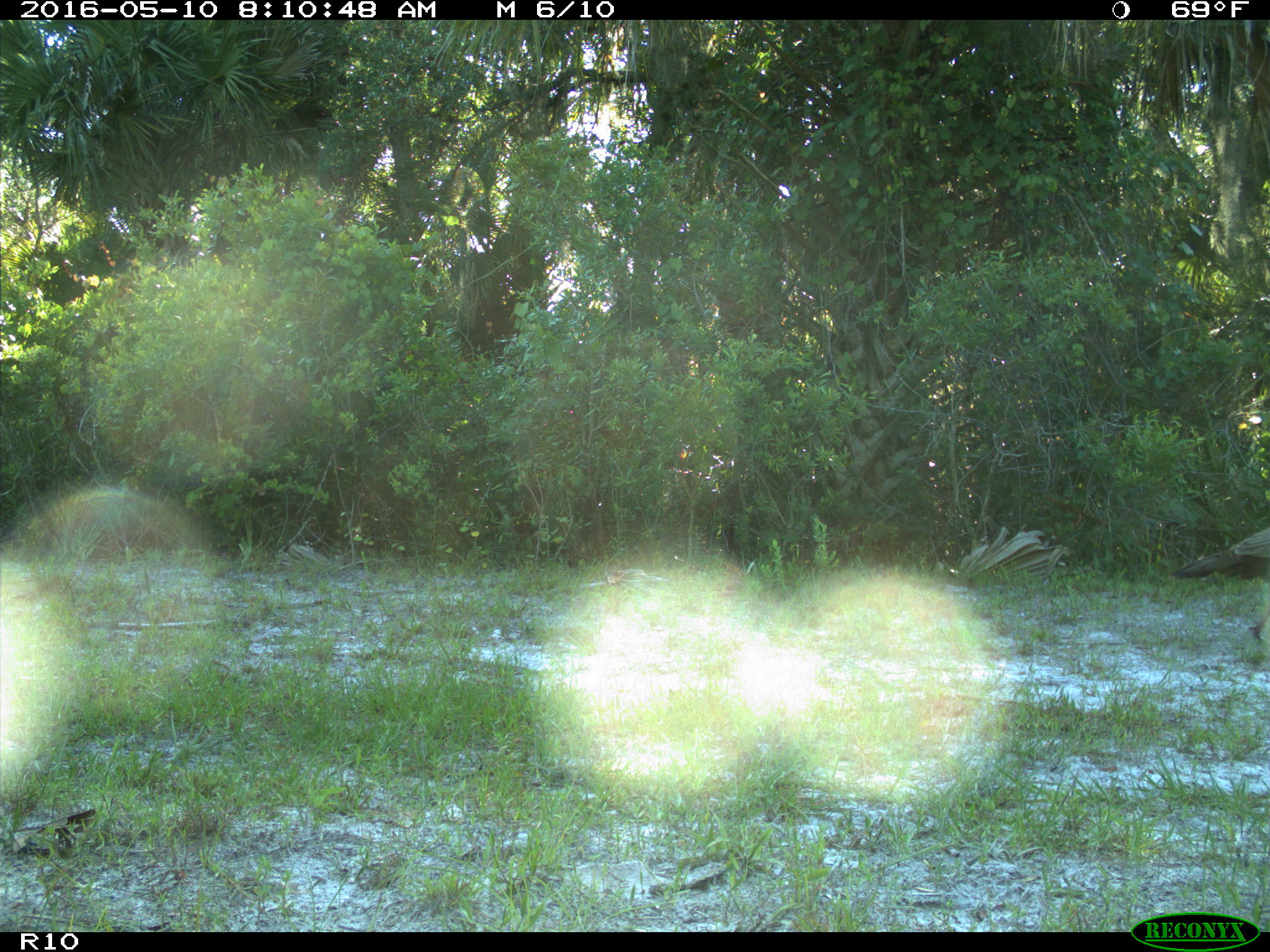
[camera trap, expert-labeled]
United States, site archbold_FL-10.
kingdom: Animalia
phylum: Chordata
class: Aves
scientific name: Aves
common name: birds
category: unidentified bird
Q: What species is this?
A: Unidentified bird (birds) (Aves).